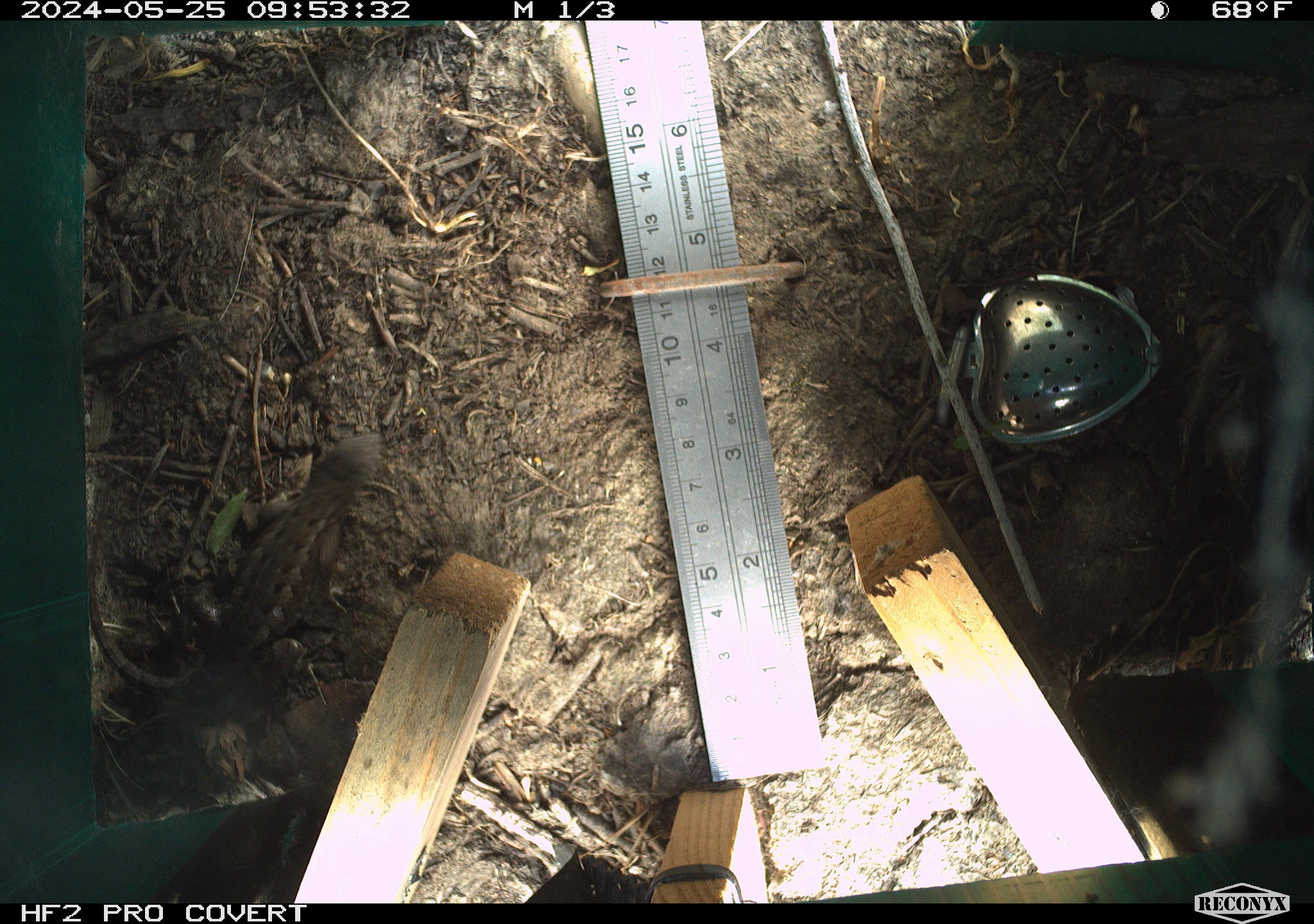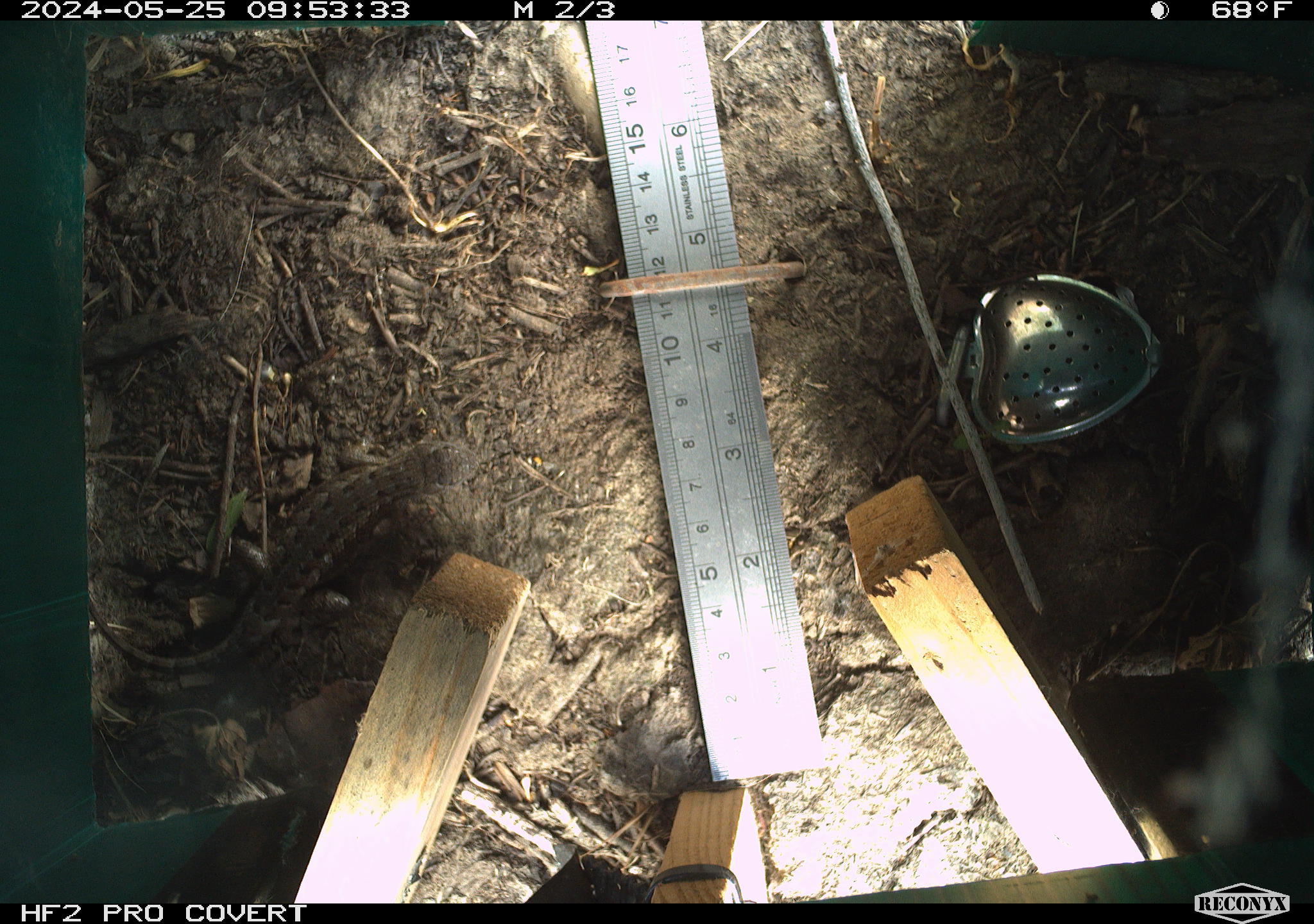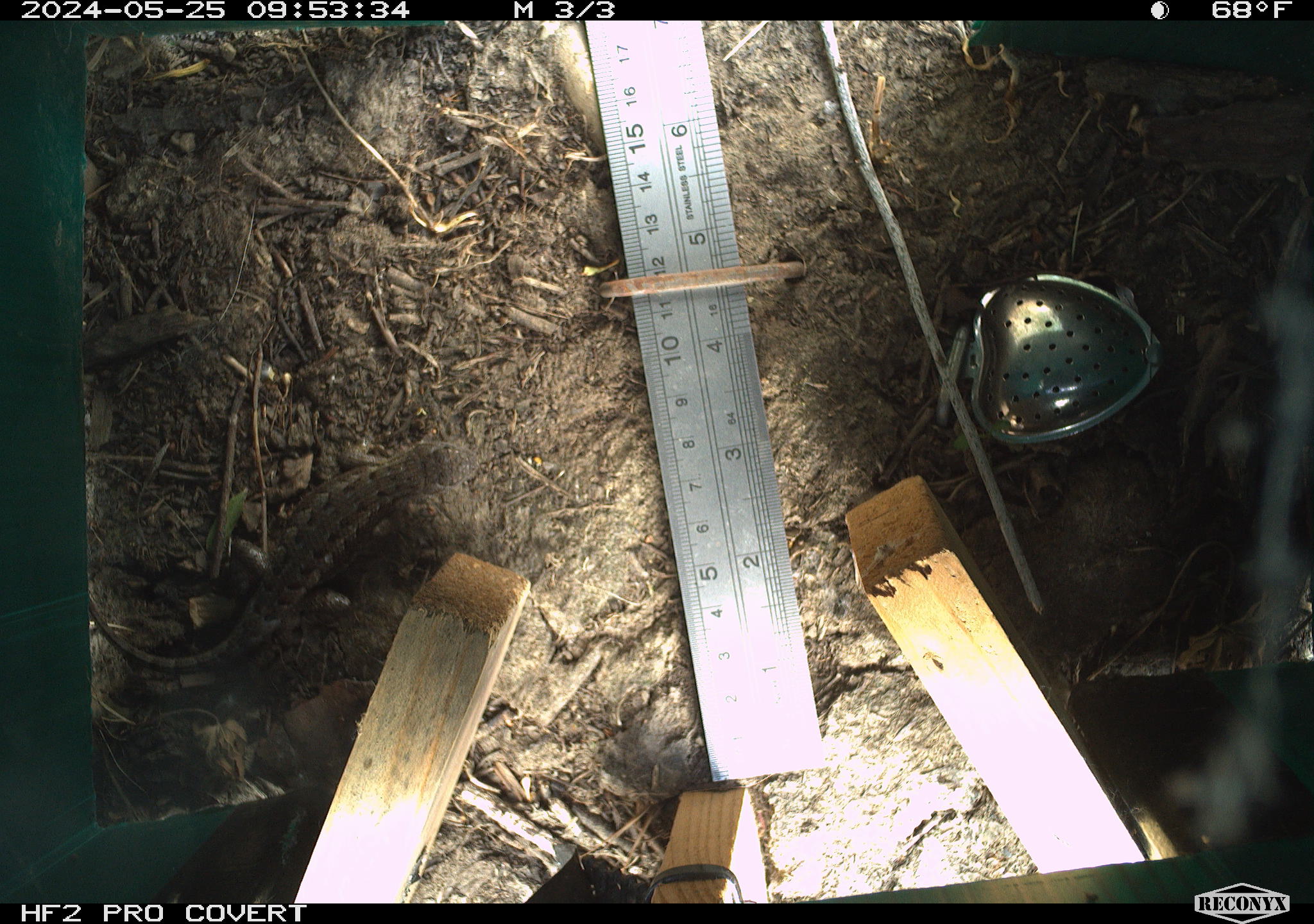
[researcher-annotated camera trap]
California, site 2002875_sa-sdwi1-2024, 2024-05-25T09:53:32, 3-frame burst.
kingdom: Animalia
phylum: Chordata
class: Reptilia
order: Squamata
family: Phrynosomatidae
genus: Sceloporus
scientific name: Sceloporus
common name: spiny lizards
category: sceloporus species